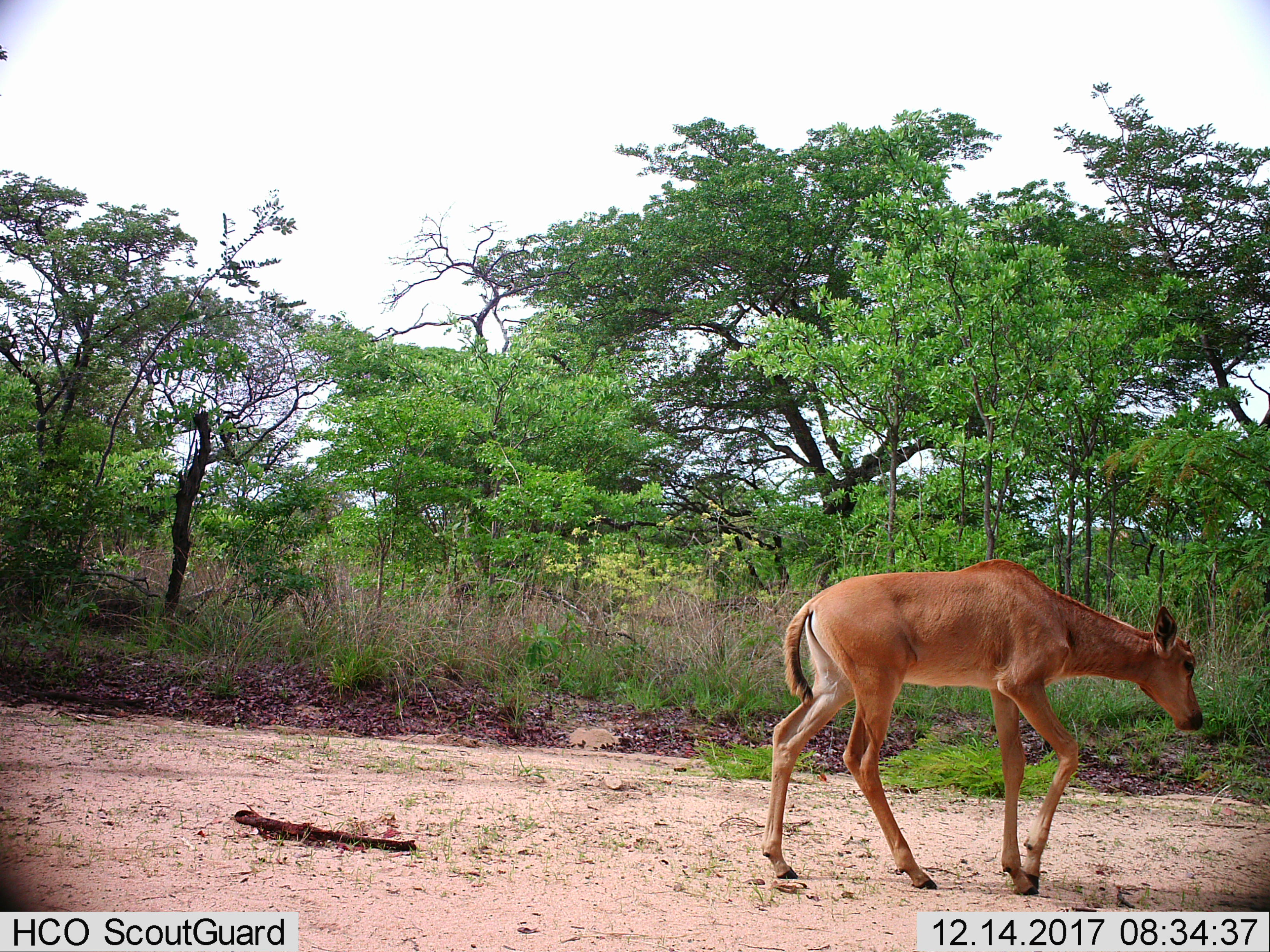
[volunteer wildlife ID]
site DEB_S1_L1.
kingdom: Animalia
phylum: Chordata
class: Mammalia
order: Artiodactyla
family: Bovidae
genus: Redunca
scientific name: Redunca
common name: reedbuck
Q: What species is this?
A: Reedbuck (Redunca).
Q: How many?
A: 1.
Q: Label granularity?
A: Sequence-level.